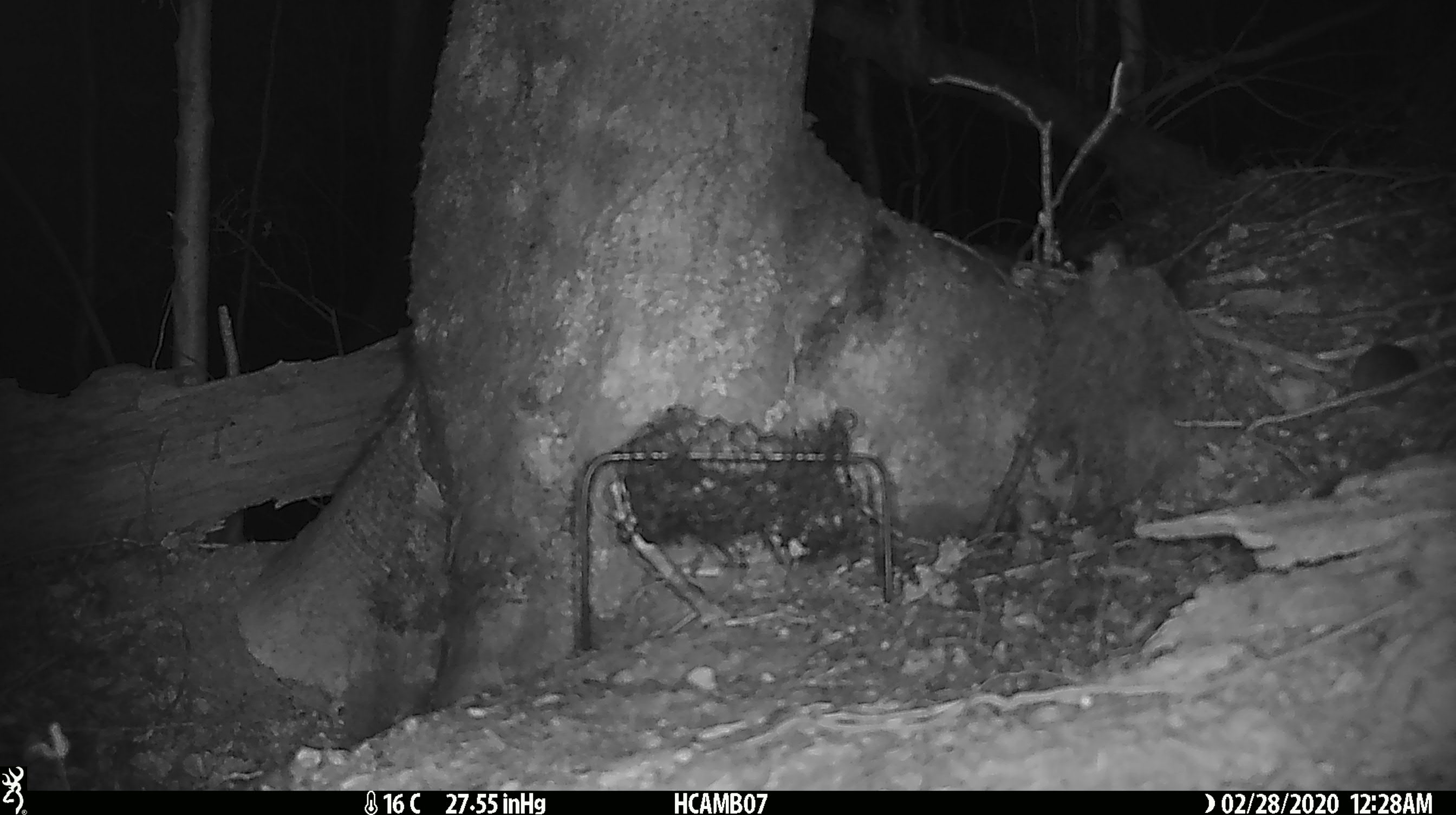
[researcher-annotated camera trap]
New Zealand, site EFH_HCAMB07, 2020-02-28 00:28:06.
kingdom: Animalia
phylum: Chordata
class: Mammalia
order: Rodentia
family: Muridae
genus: Mus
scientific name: Mus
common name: mouse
Mouse (Mus).